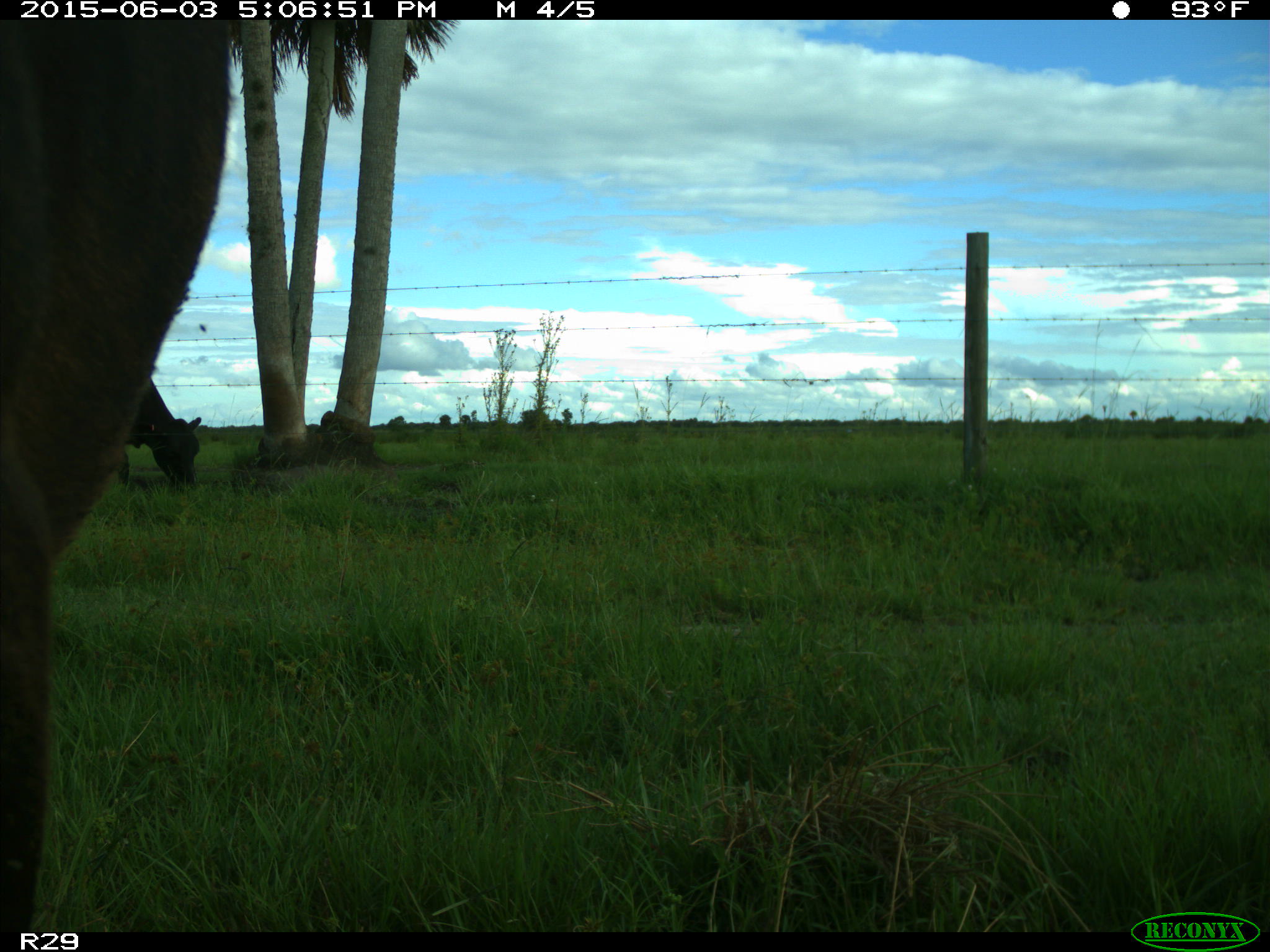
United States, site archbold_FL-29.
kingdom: Animalia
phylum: Chordata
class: Mammalia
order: Artiodactyla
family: Bovidae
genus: Bos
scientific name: Bos taurus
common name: domestic cow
Bos taurus (domestic cow).